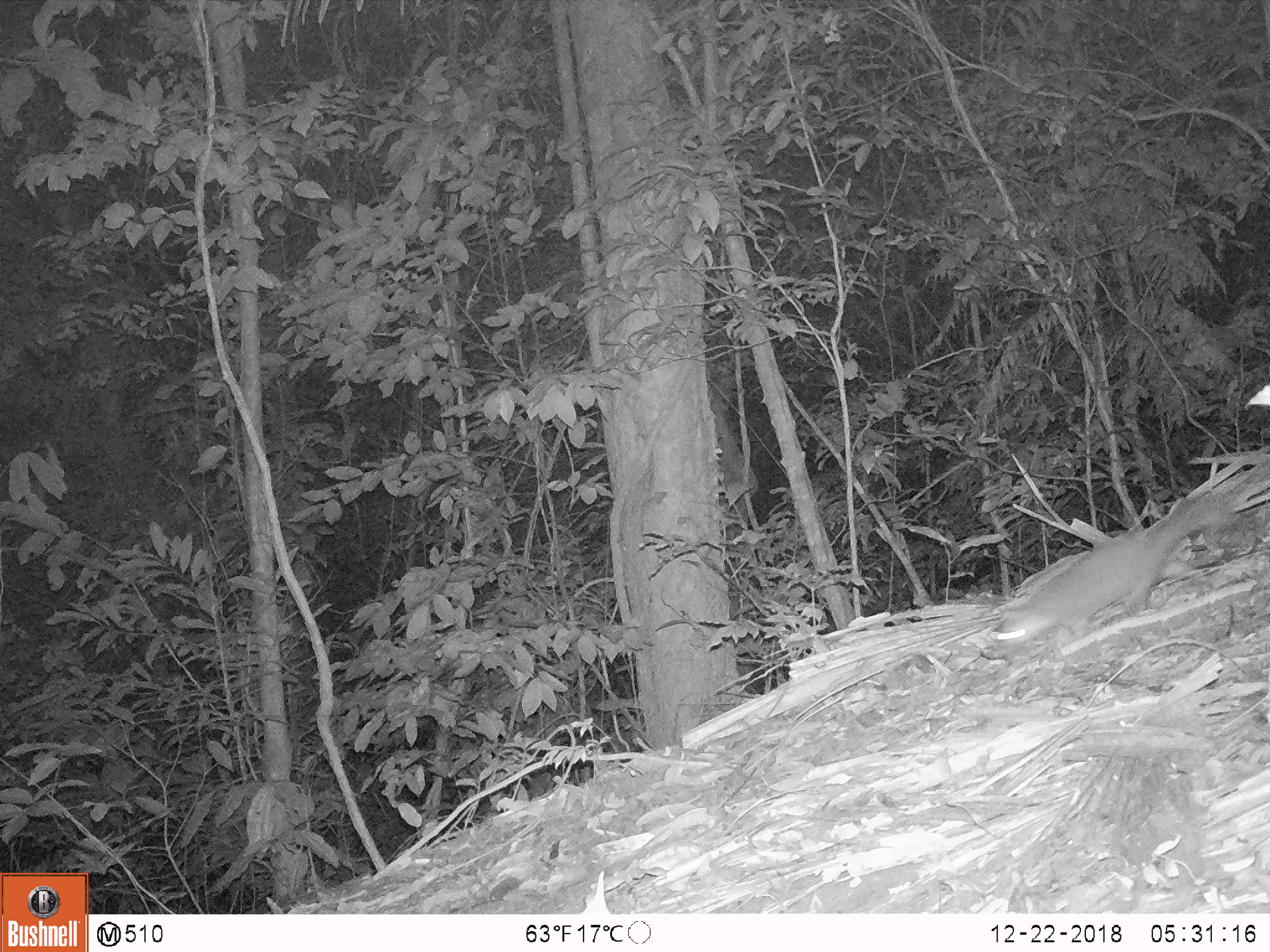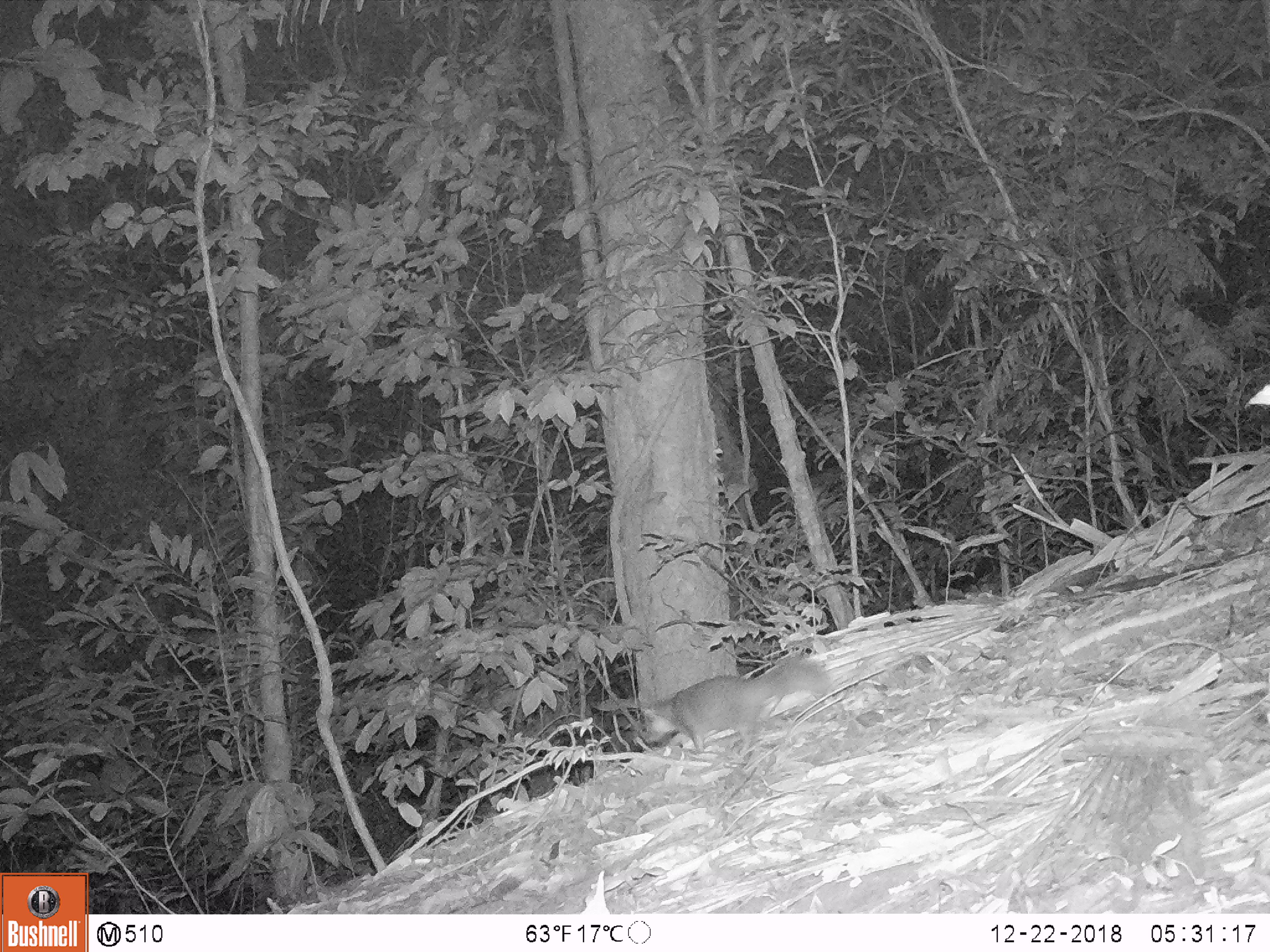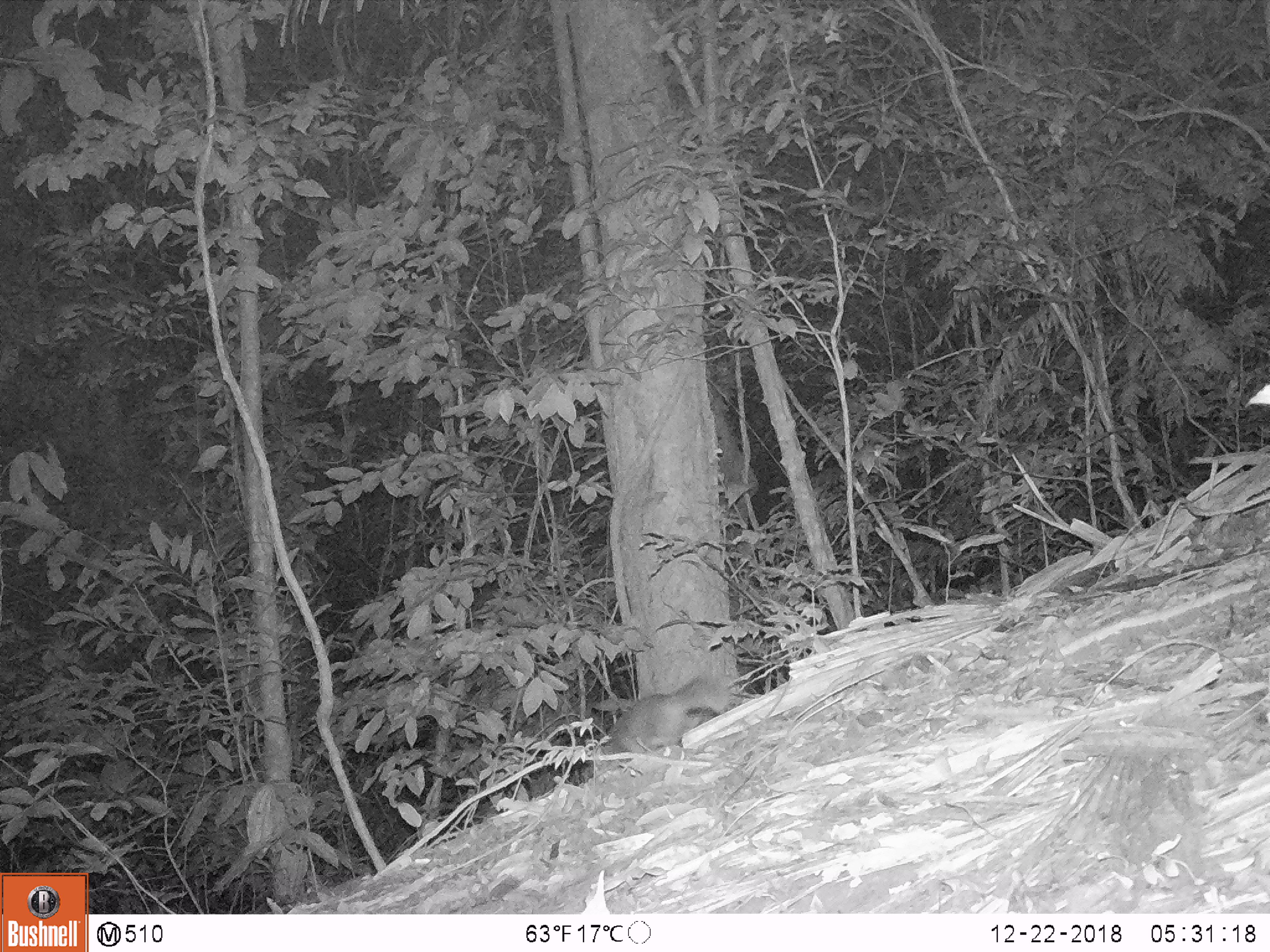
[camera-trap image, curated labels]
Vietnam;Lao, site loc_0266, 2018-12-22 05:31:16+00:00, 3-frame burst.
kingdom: Animalia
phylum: Chordata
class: Mammalia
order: Carnivora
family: Mustelidae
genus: Melogale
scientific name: Melogale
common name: ferret badger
Ferret badger (Melogale). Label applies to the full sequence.